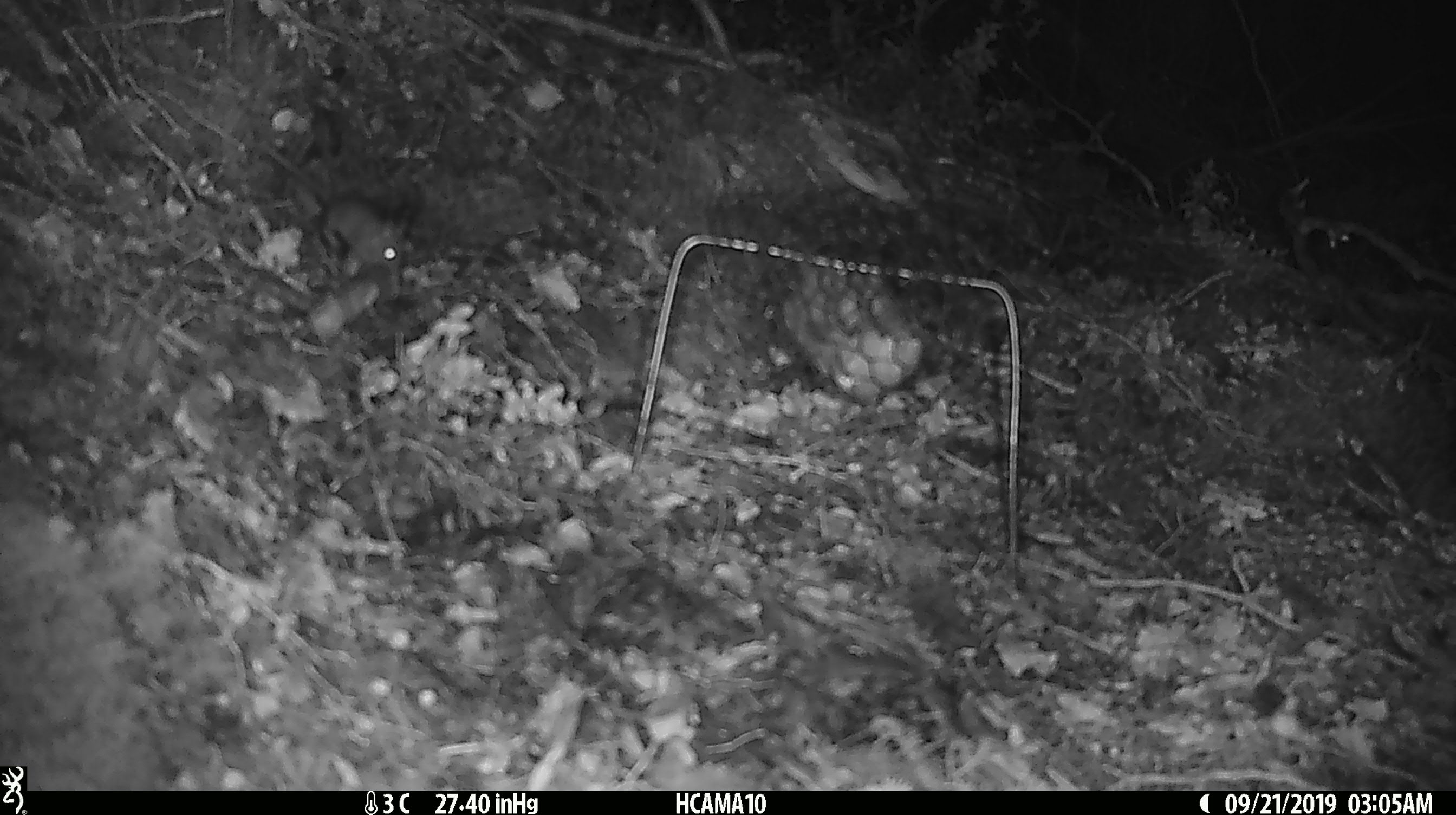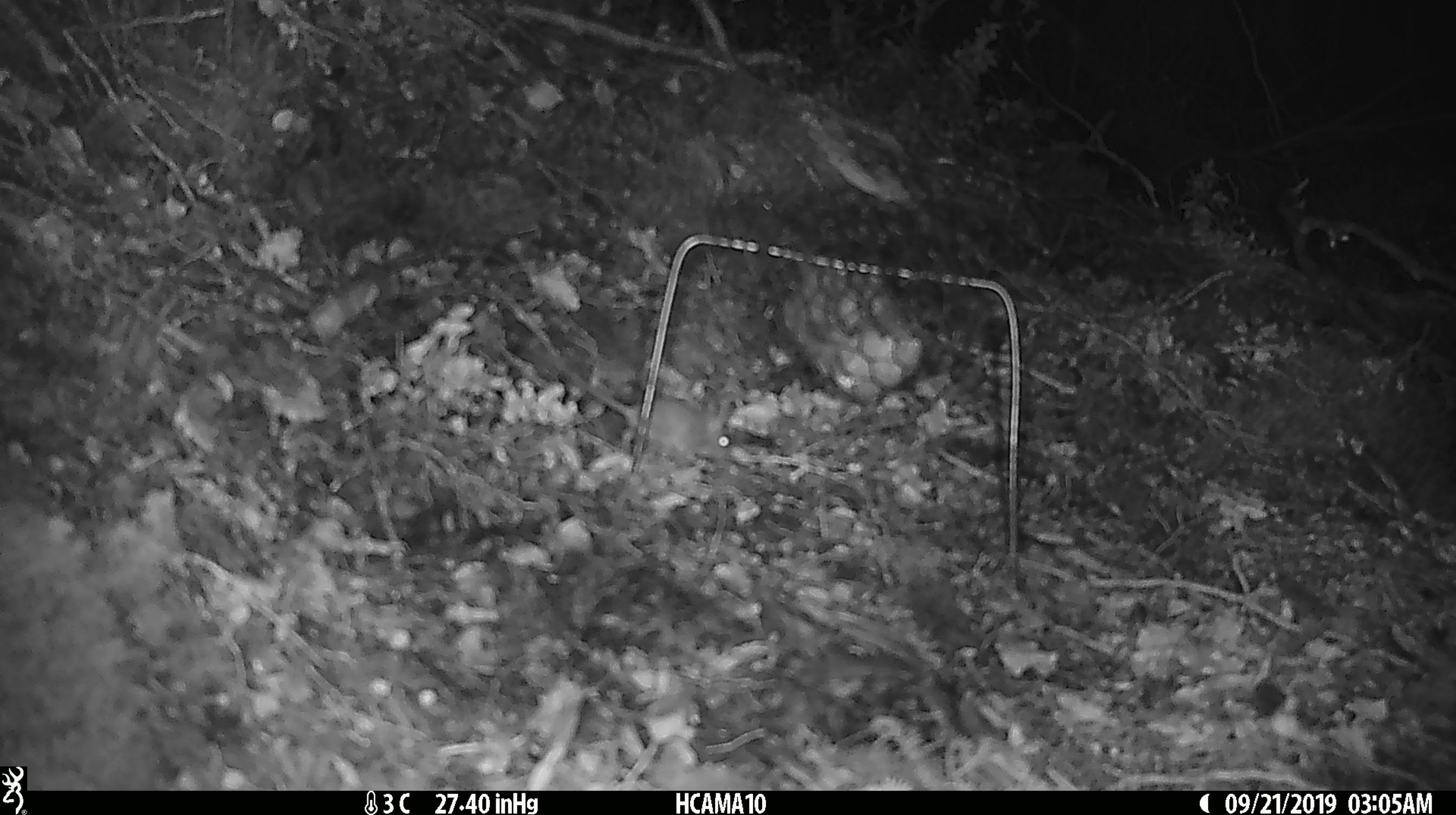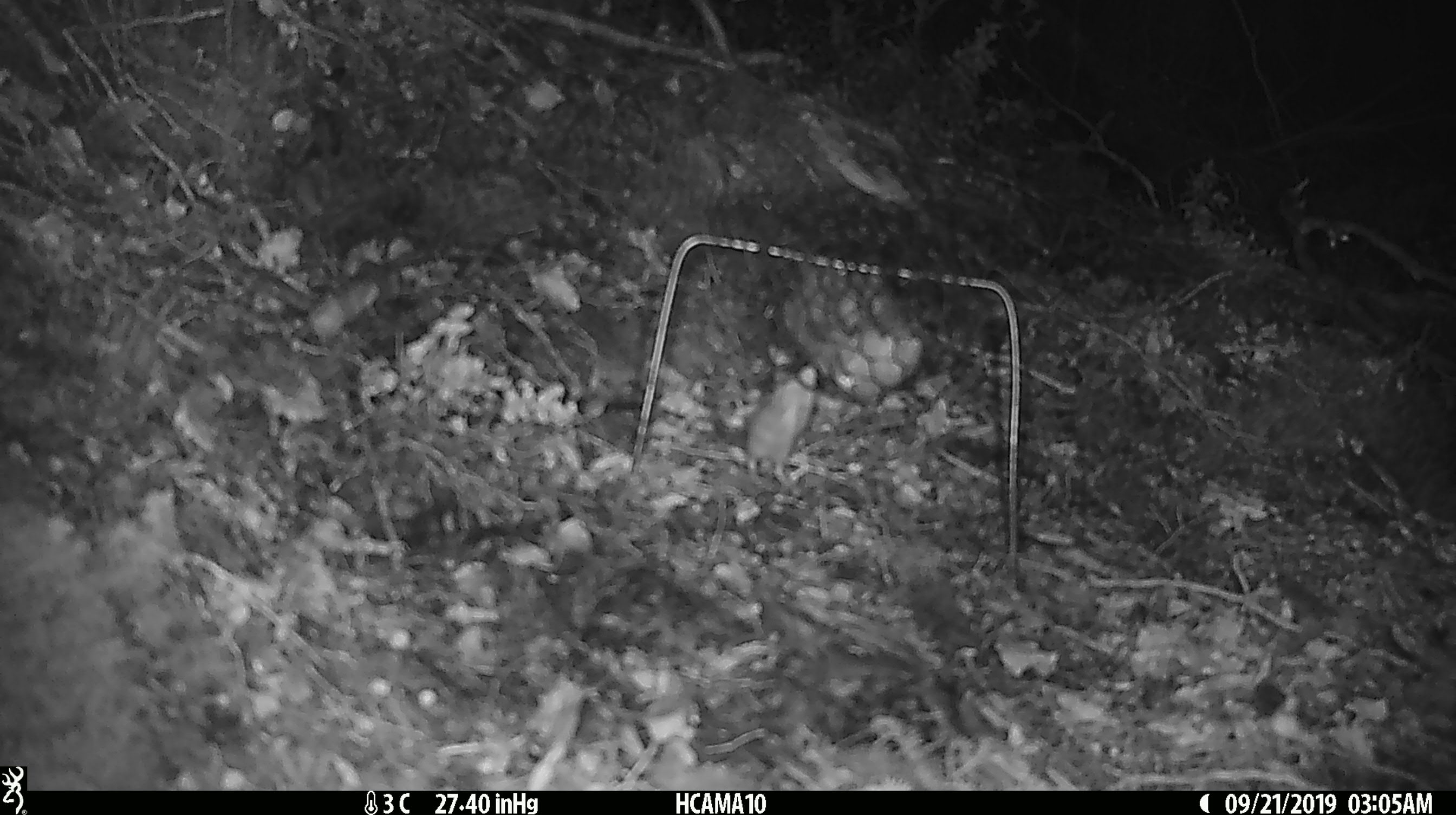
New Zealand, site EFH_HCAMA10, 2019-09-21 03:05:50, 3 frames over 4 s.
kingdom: Animalia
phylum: Chordata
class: Mammalia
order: Rodentia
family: Muridae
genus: Mus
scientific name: Mus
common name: mouse